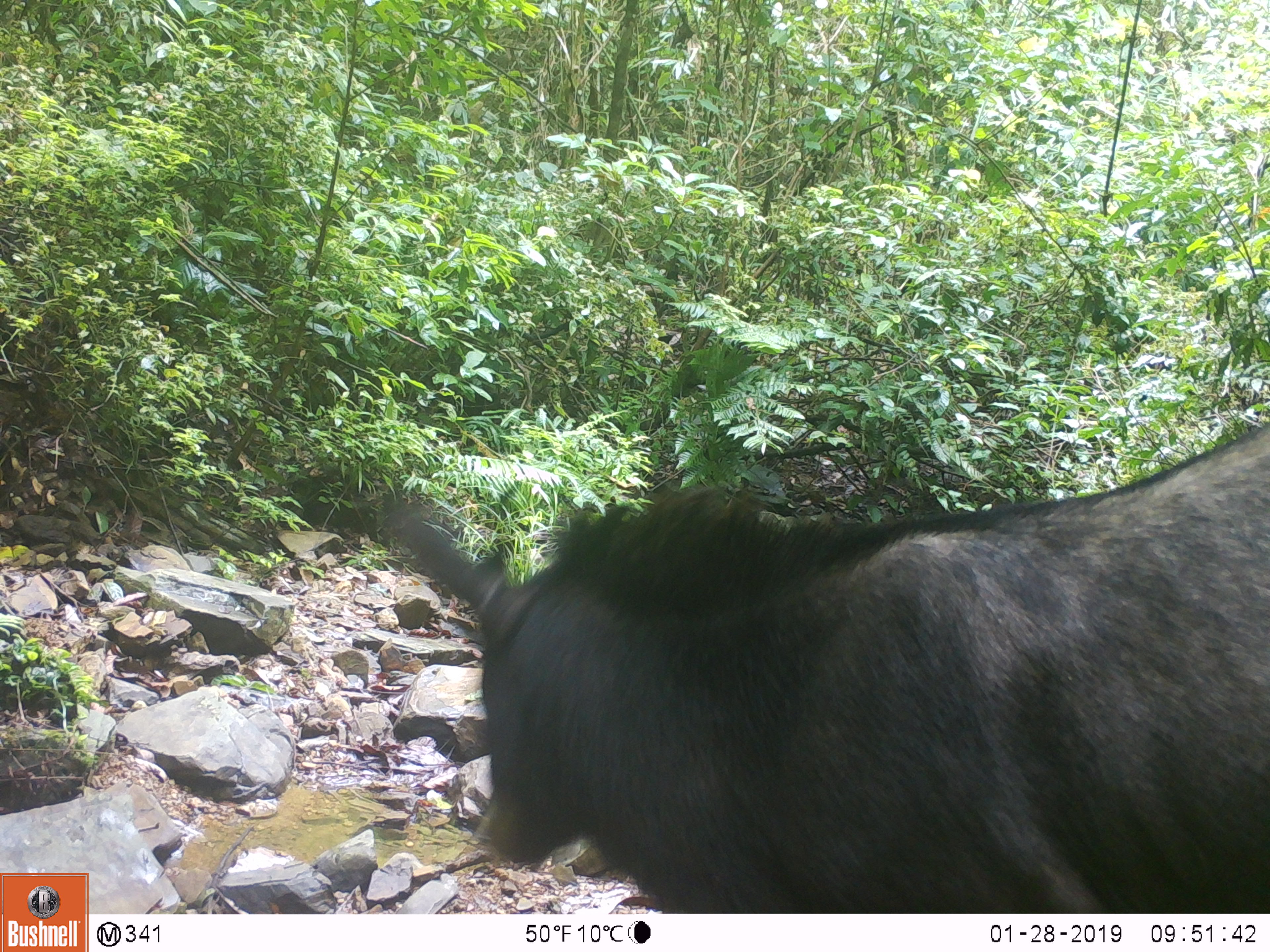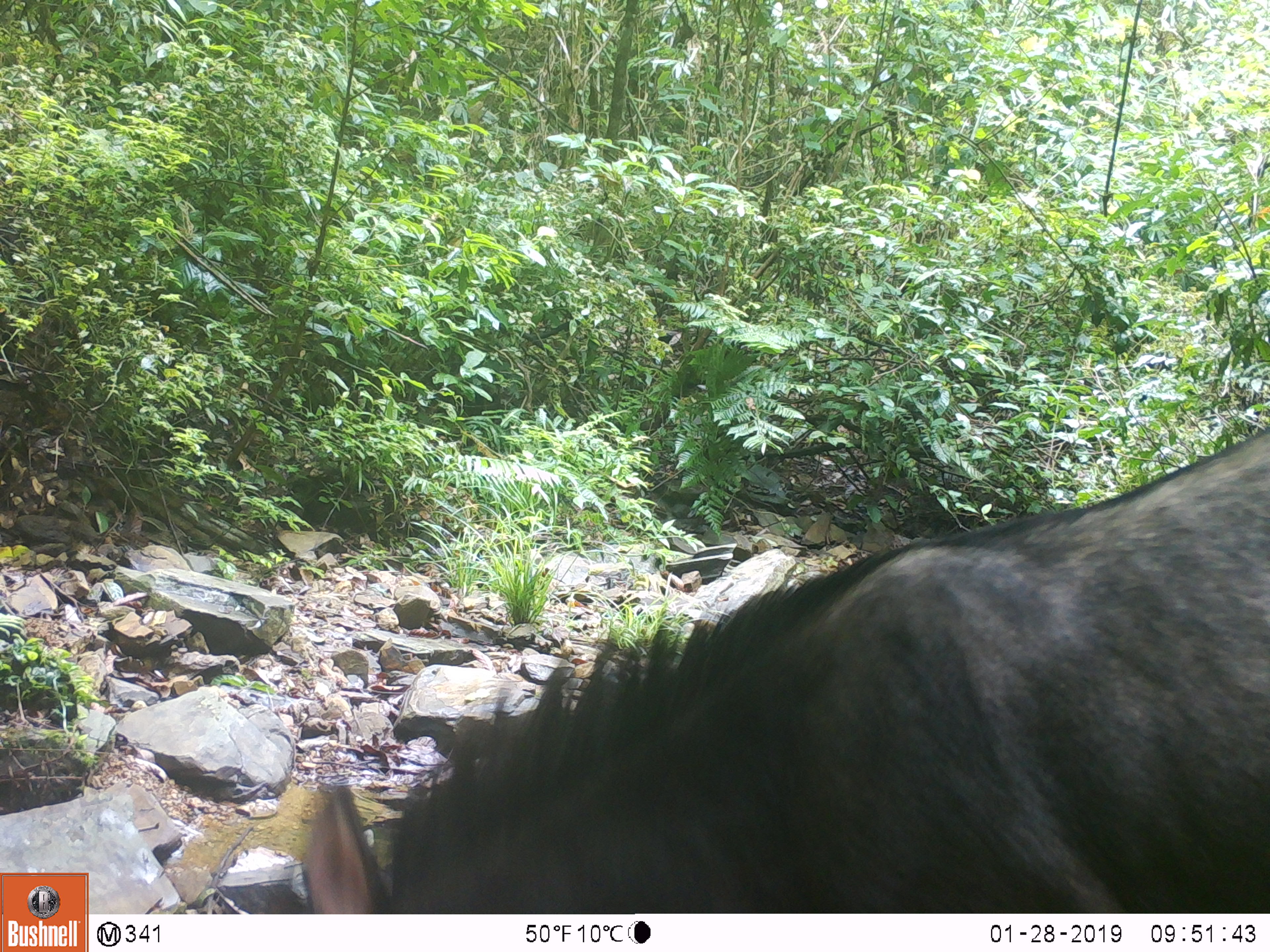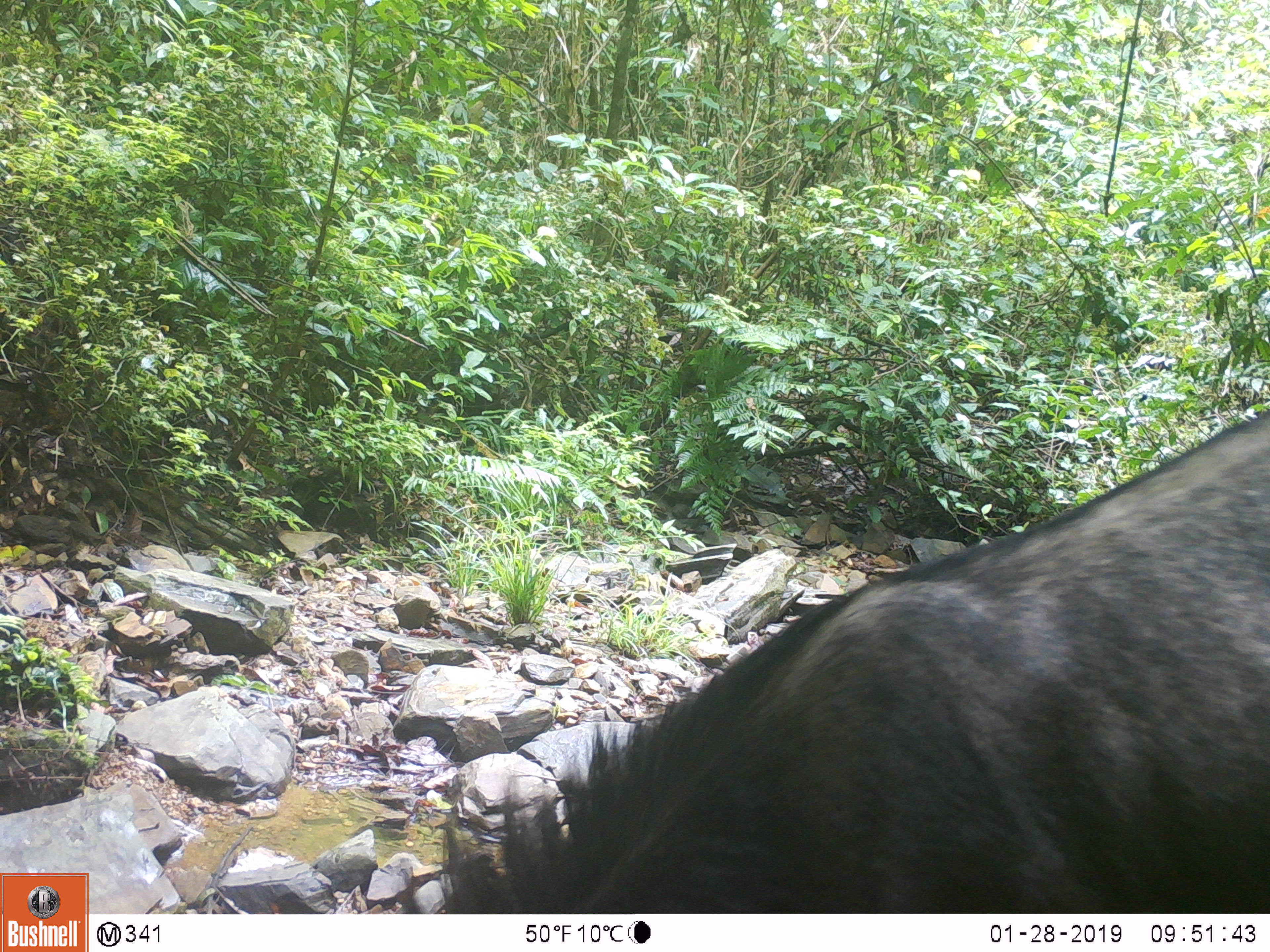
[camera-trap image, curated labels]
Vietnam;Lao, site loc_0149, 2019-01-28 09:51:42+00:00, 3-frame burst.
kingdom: Animalia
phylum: Chordata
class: Mammalia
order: Artiodactyla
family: Bovidae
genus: Capricornis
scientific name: Capricornis sumatraensis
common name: chinese serow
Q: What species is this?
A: Chinese serow (Capricornis sumatraensis).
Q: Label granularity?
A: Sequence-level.